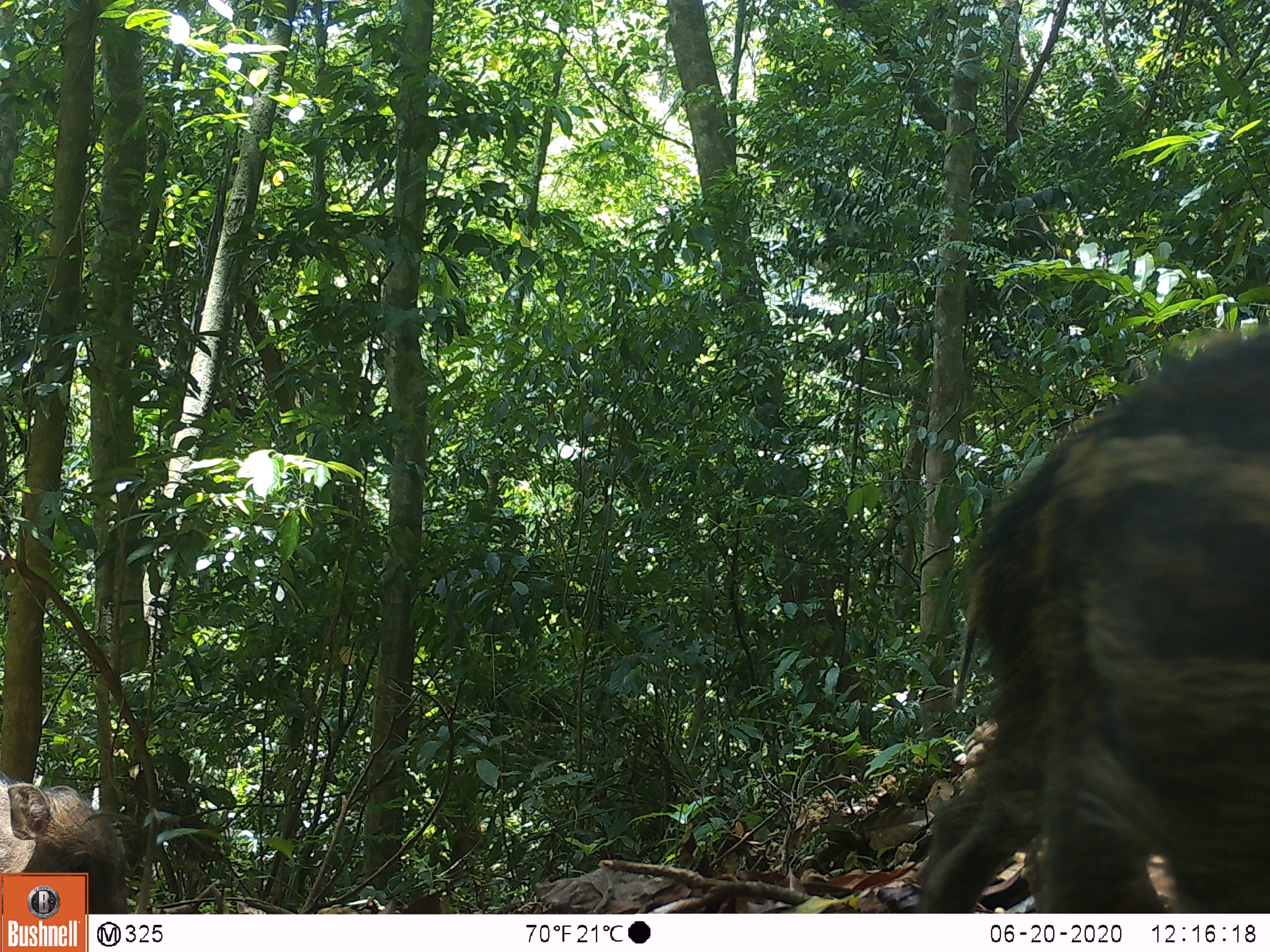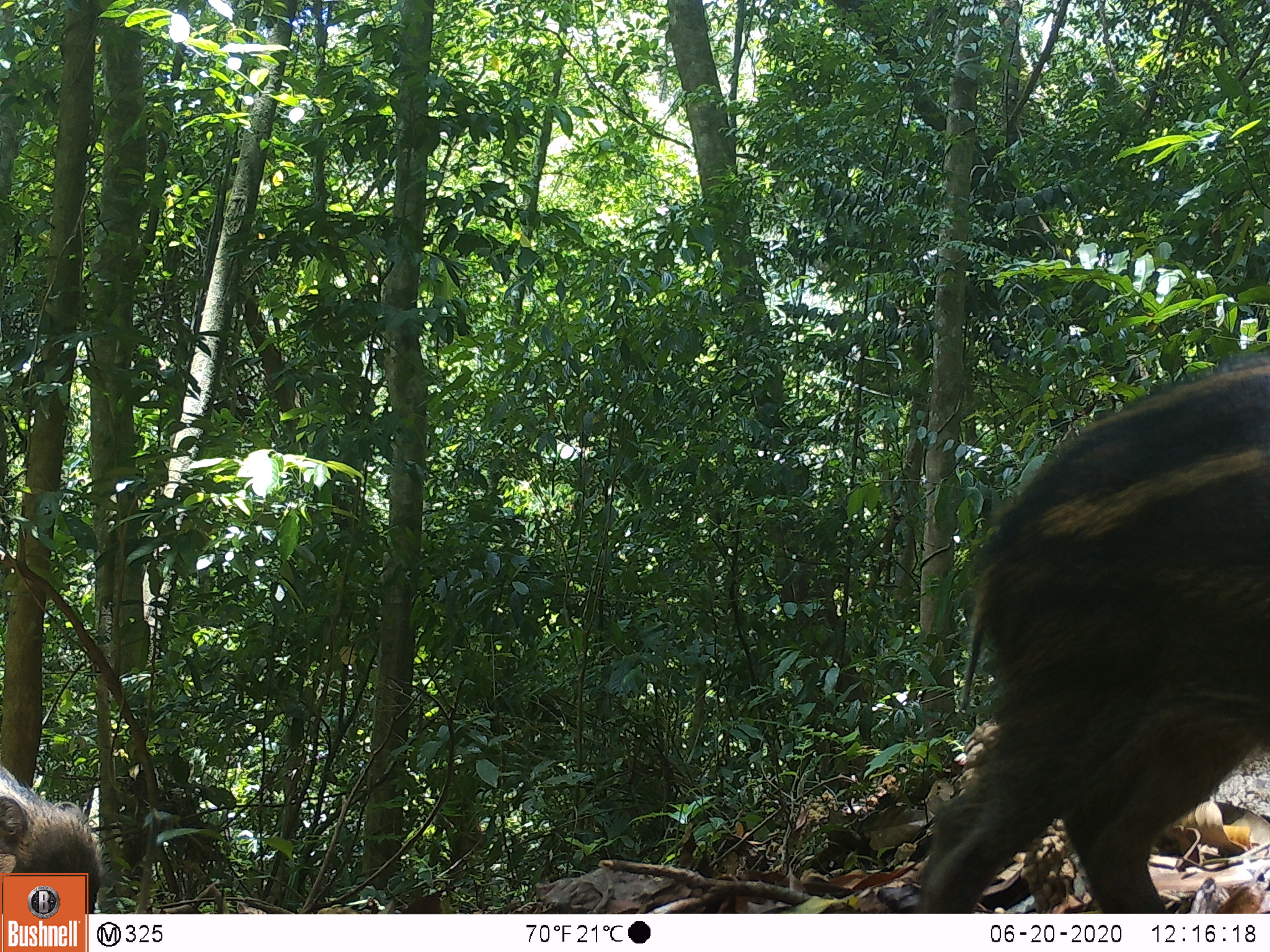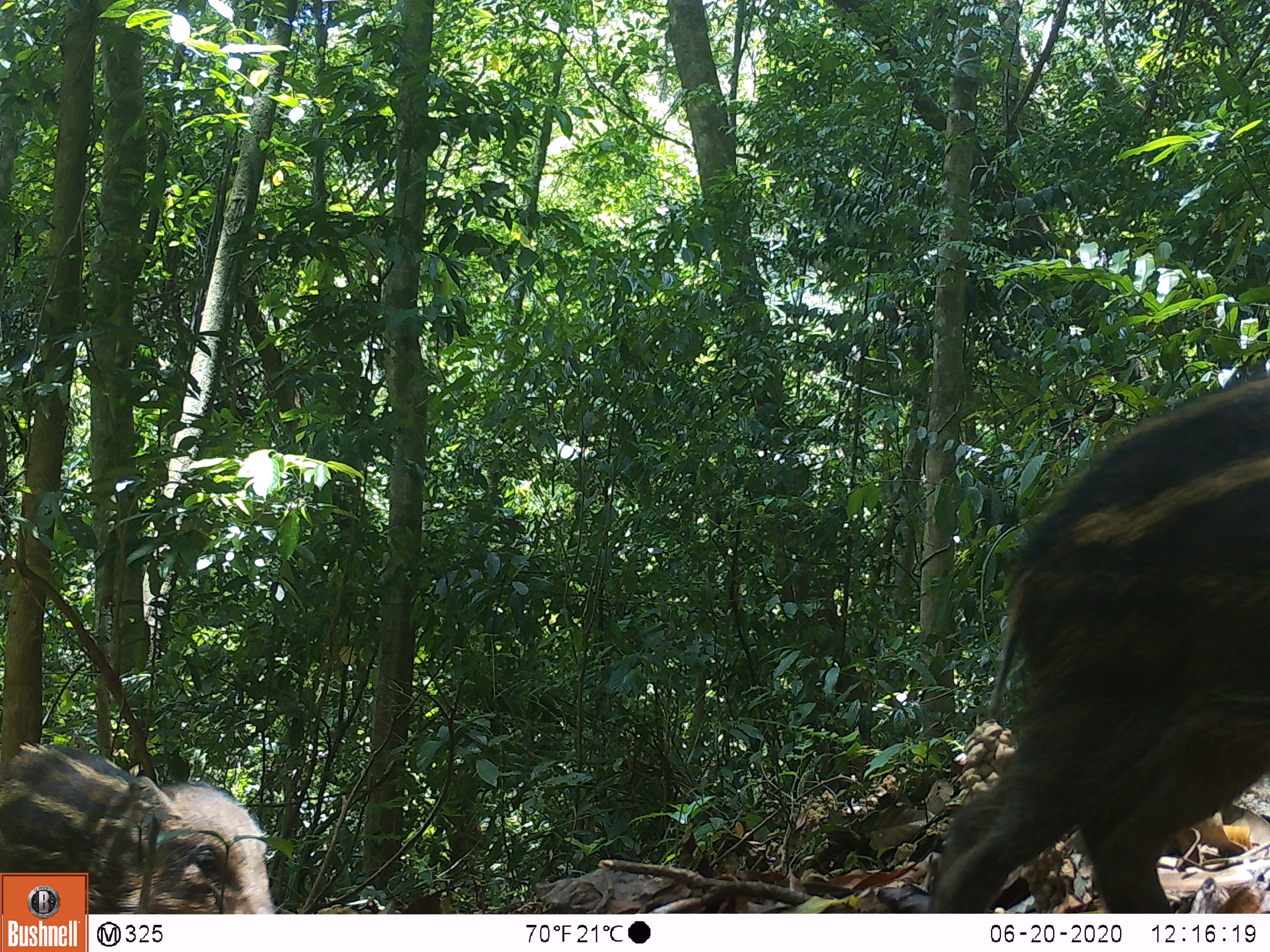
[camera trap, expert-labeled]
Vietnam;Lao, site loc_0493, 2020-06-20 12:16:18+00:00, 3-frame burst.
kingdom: Animalia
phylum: Chordata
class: Mammalia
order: Artiodactyla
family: Suidae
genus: Sus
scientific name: Sus scrofa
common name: eurasian wild pig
Eurasian wild pig (Sus scrofa). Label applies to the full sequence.